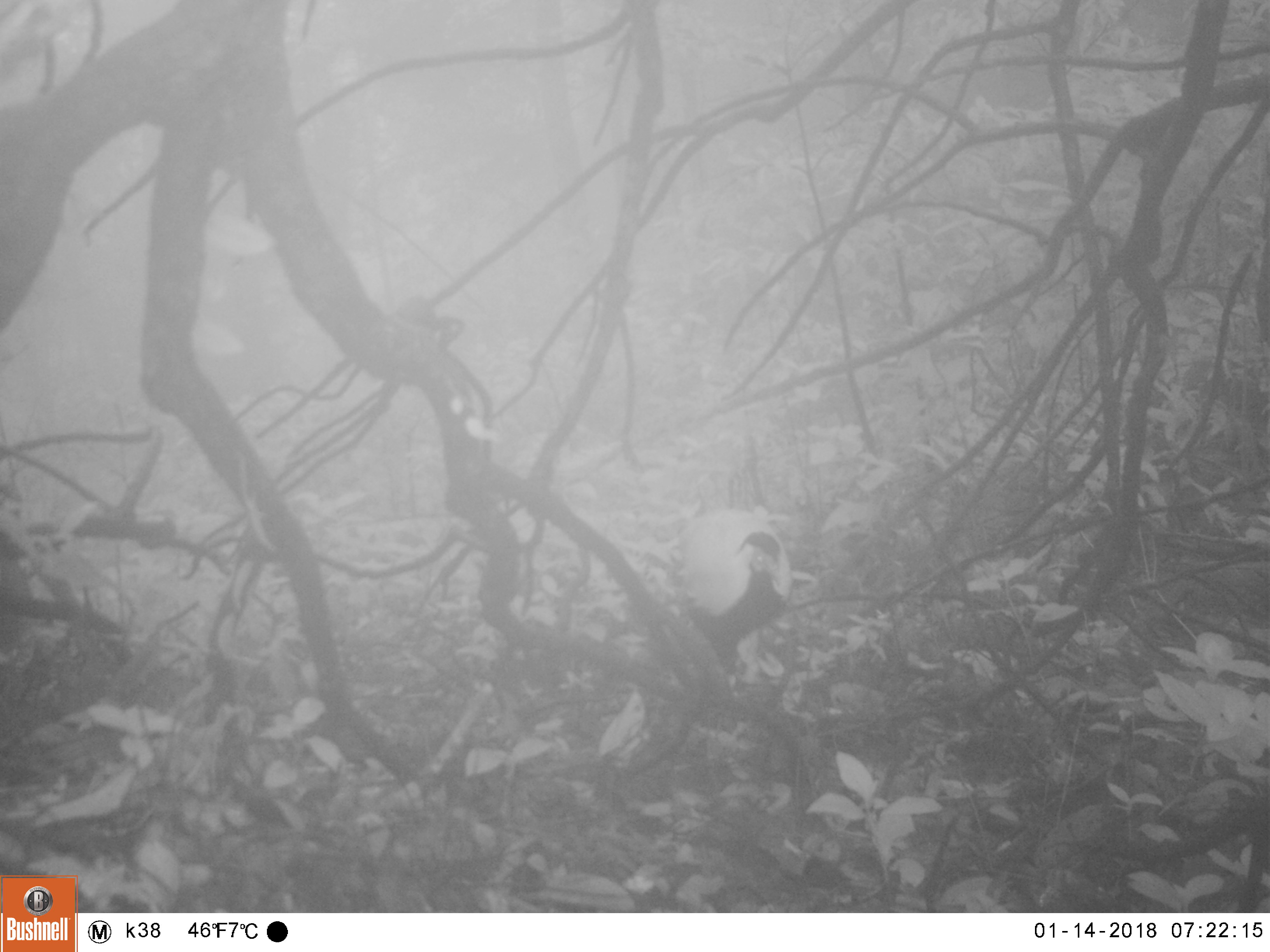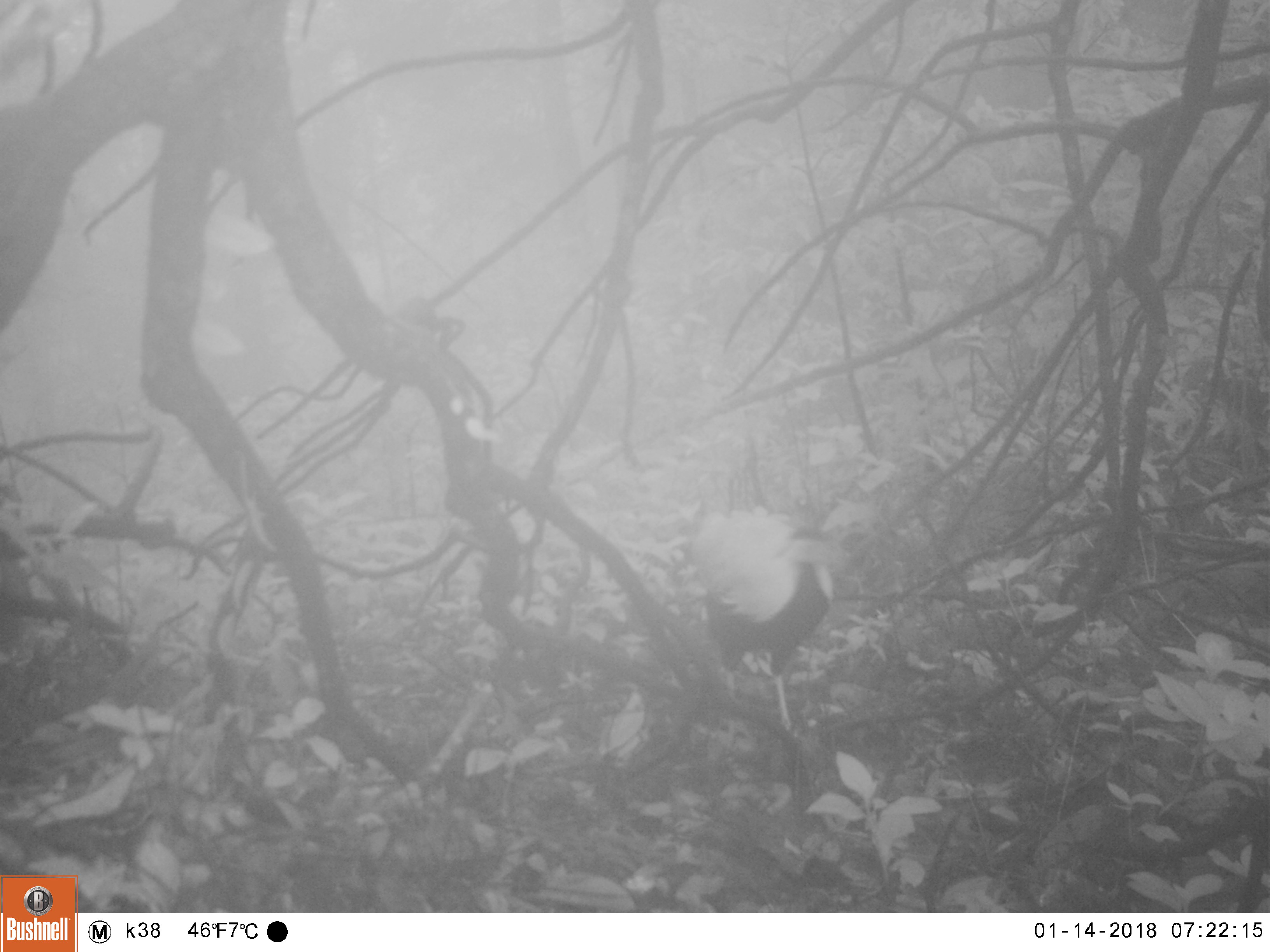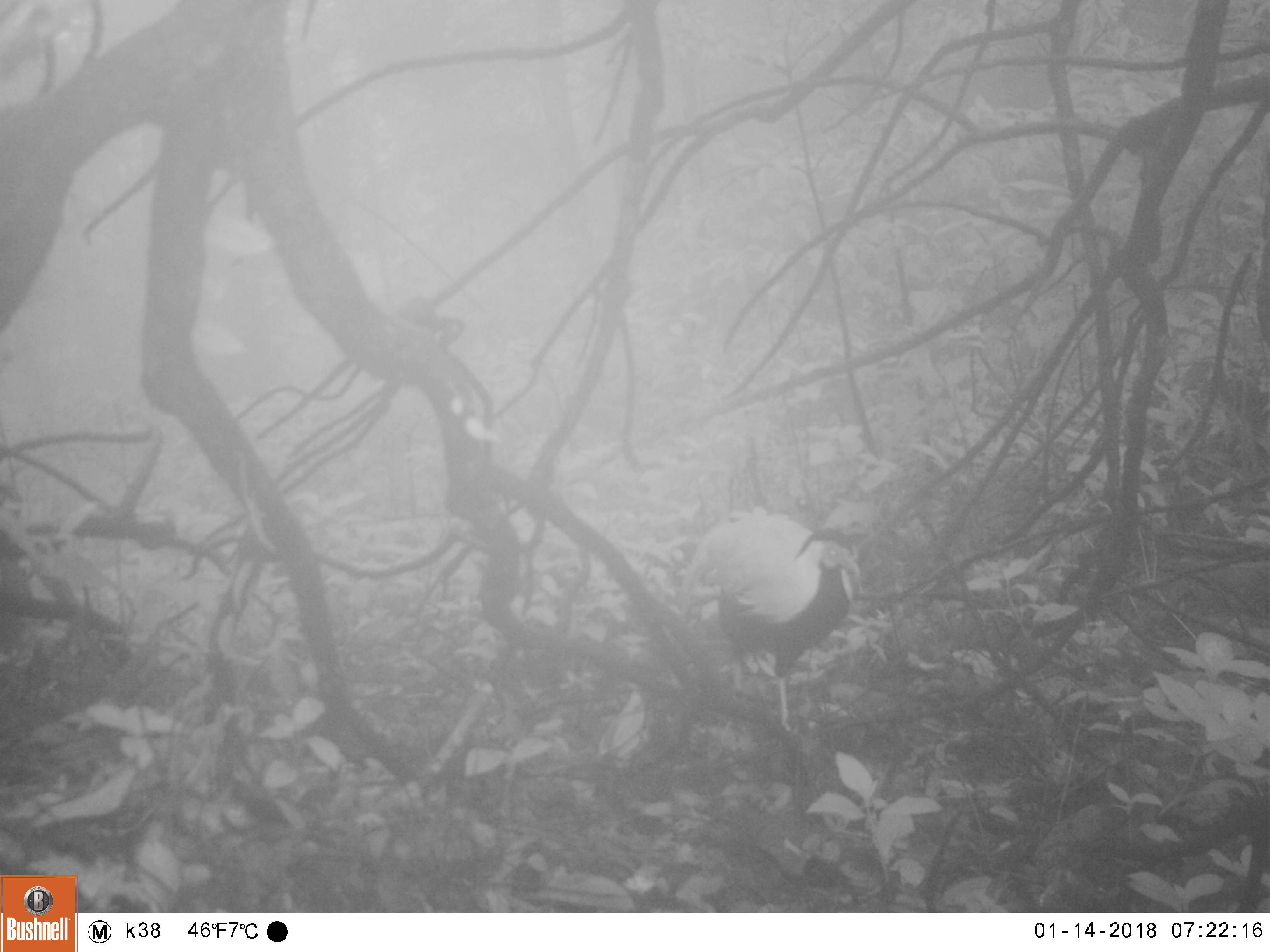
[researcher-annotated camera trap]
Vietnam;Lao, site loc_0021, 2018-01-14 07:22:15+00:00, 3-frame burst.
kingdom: Animalia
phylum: Chordata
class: Aves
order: Galliformes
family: Phasianidae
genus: Lophura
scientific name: Lophura nycthemera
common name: silver pheasant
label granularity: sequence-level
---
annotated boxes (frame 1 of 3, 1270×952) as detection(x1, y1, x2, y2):
silver pheasant: detection(678, 505, 792, 699)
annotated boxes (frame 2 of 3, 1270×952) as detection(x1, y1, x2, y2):
silver pheasant: detection(685, 434, 853, 731)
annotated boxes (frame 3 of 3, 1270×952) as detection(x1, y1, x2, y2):
silver pheasant: detection(695, 505, 865, 740)